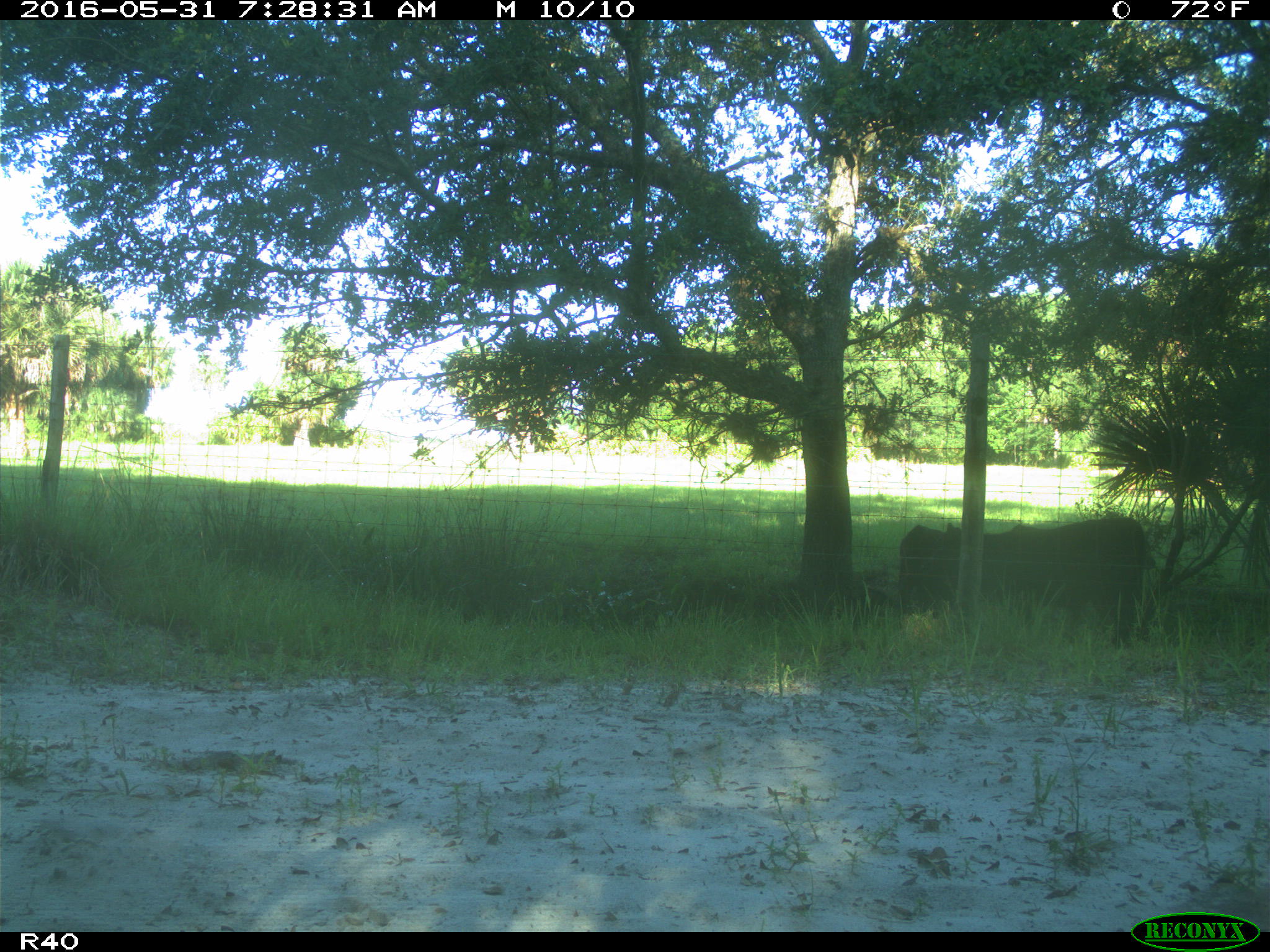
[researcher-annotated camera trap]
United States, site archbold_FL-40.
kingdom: Animalia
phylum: Chordata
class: Mammalia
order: Artiodactyla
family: Bovidae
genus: Bos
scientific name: Bos taurus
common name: domestic cow